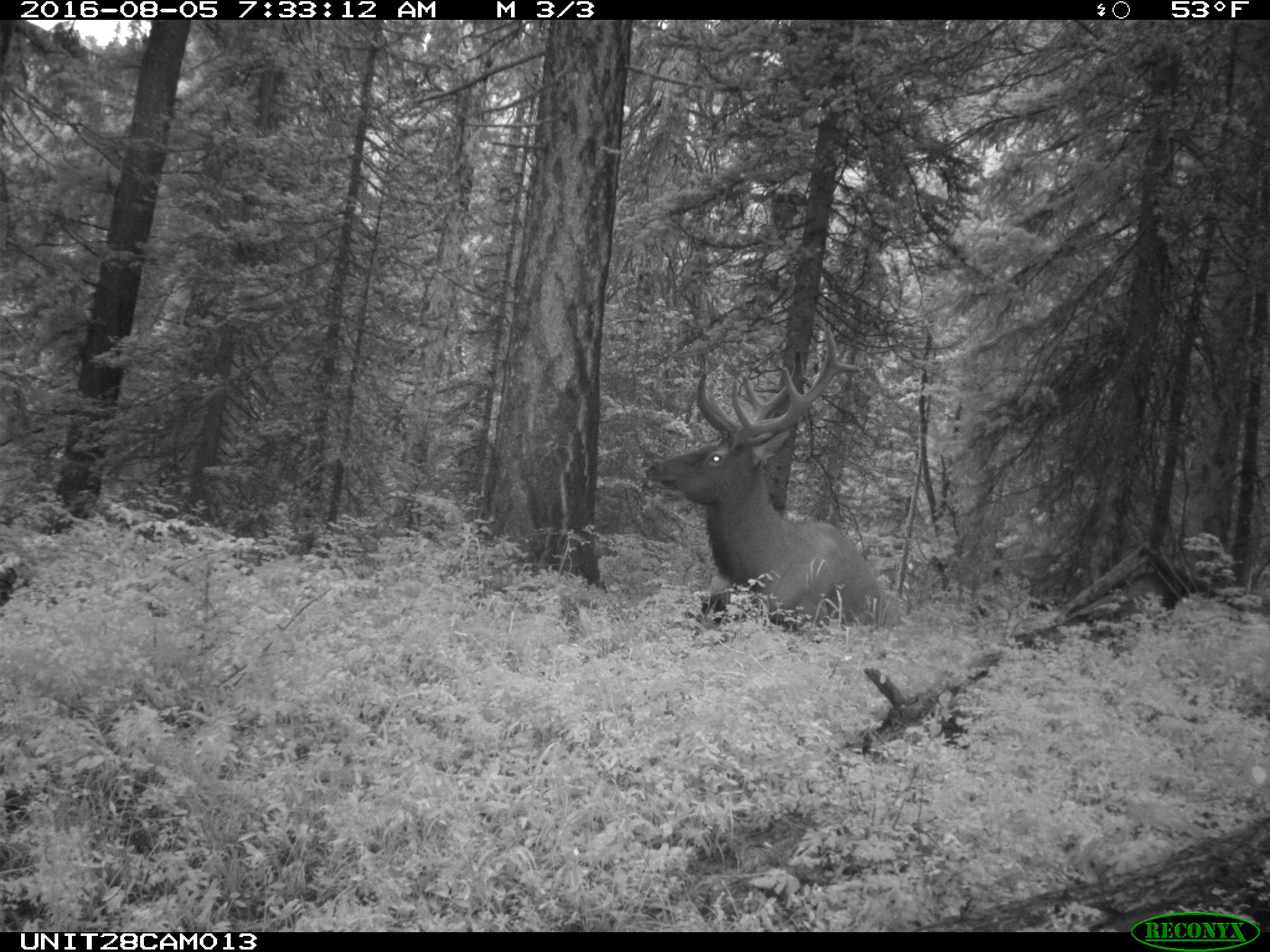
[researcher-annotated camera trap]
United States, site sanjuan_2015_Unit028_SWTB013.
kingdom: Animalia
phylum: Chordata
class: Mammalia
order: Artiodactyla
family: Cervidae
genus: Cervus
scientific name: Cervus elaphus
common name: red deer